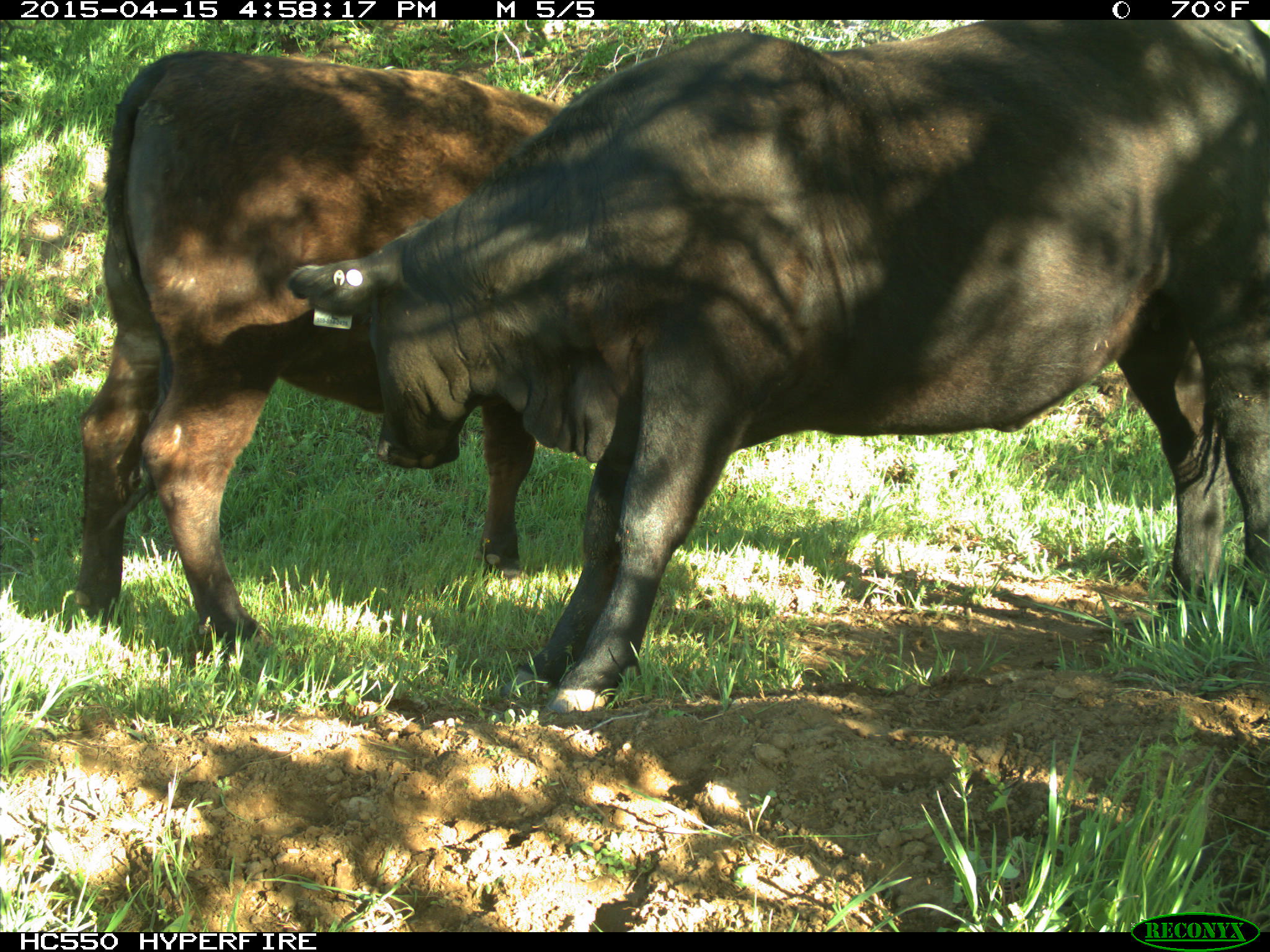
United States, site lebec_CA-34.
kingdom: Animalia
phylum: Chordata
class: Mammalia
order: Artiodactyla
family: Bovidae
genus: Bos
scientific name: Bos taurus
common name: domestic cow